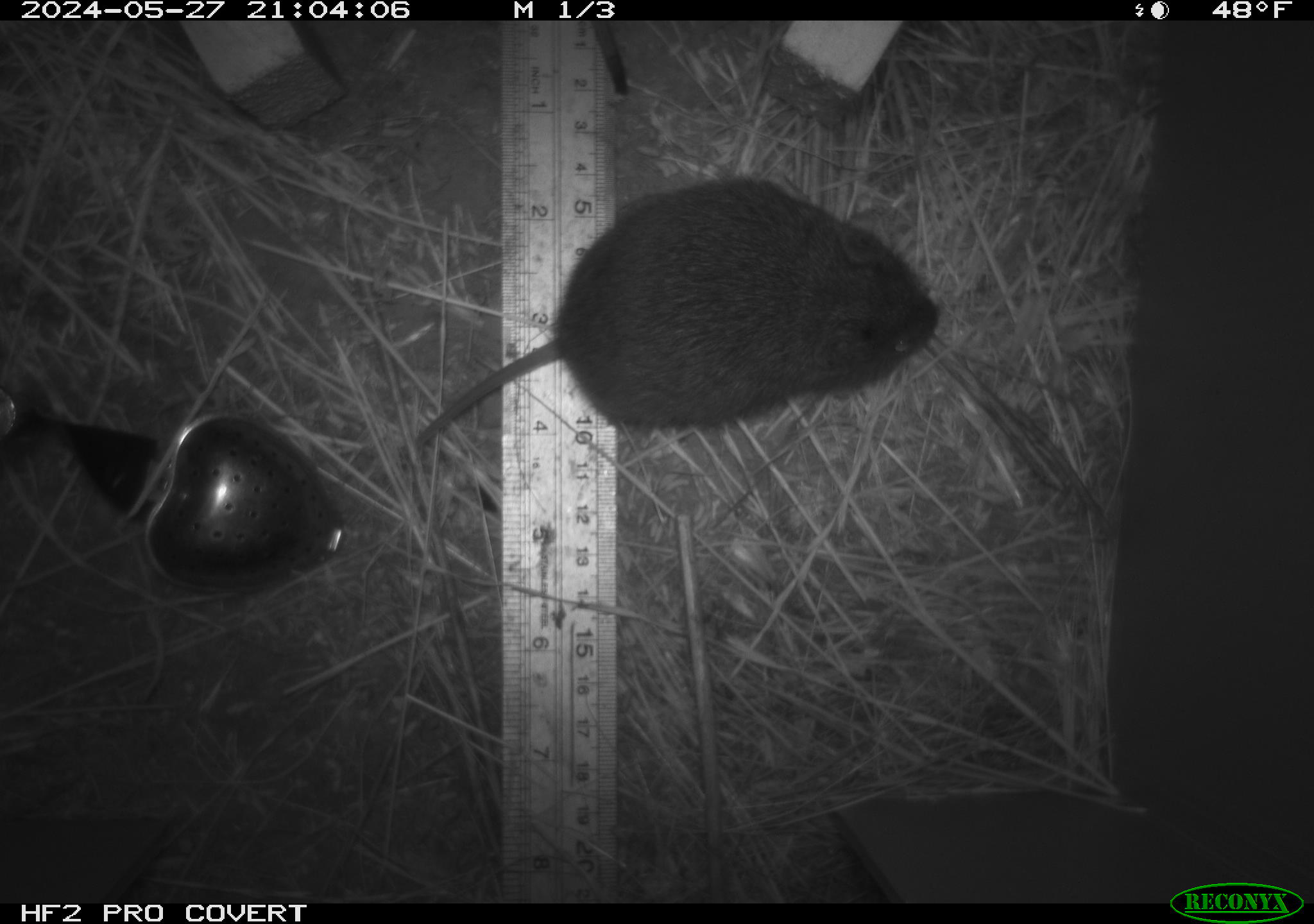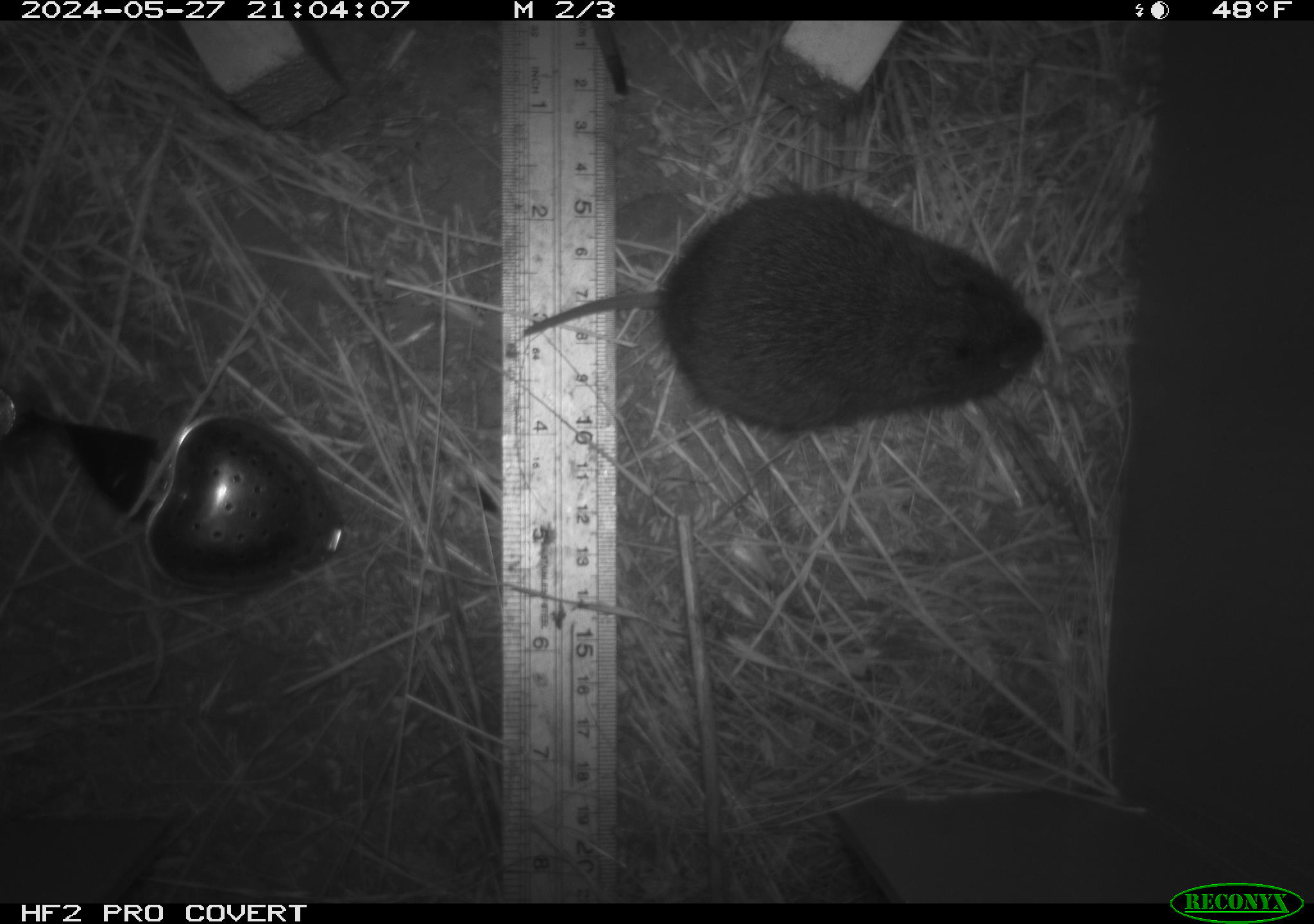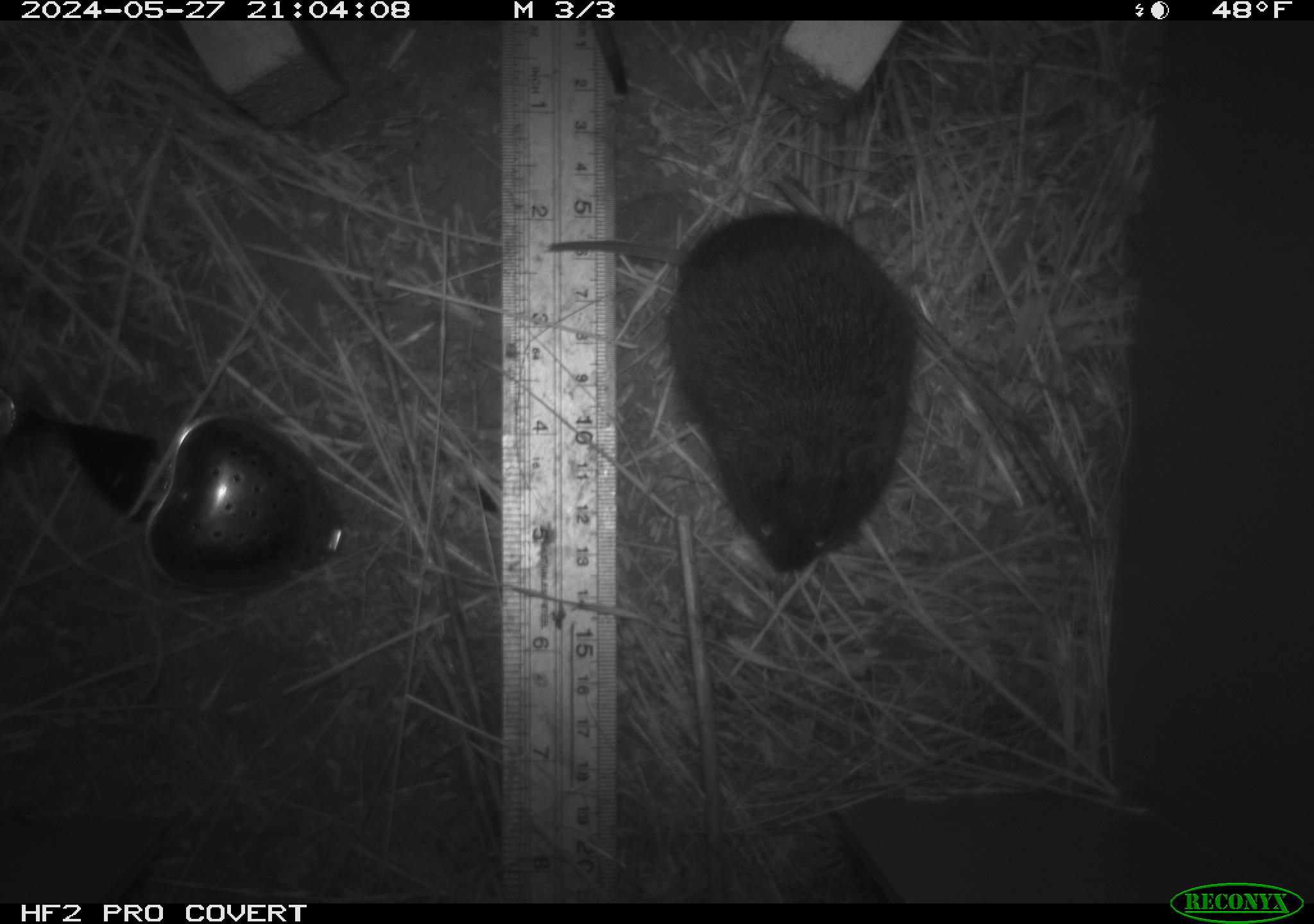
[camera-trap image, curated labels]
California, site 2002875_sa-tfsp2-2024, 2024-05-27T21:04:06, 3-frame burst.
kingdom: Animalia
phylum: Chordata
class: Mammalia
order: Rodentia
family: Cricetidae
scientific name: Arvicolinae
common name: voles, lemmings, and muskrats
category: arvicolinae subfamily